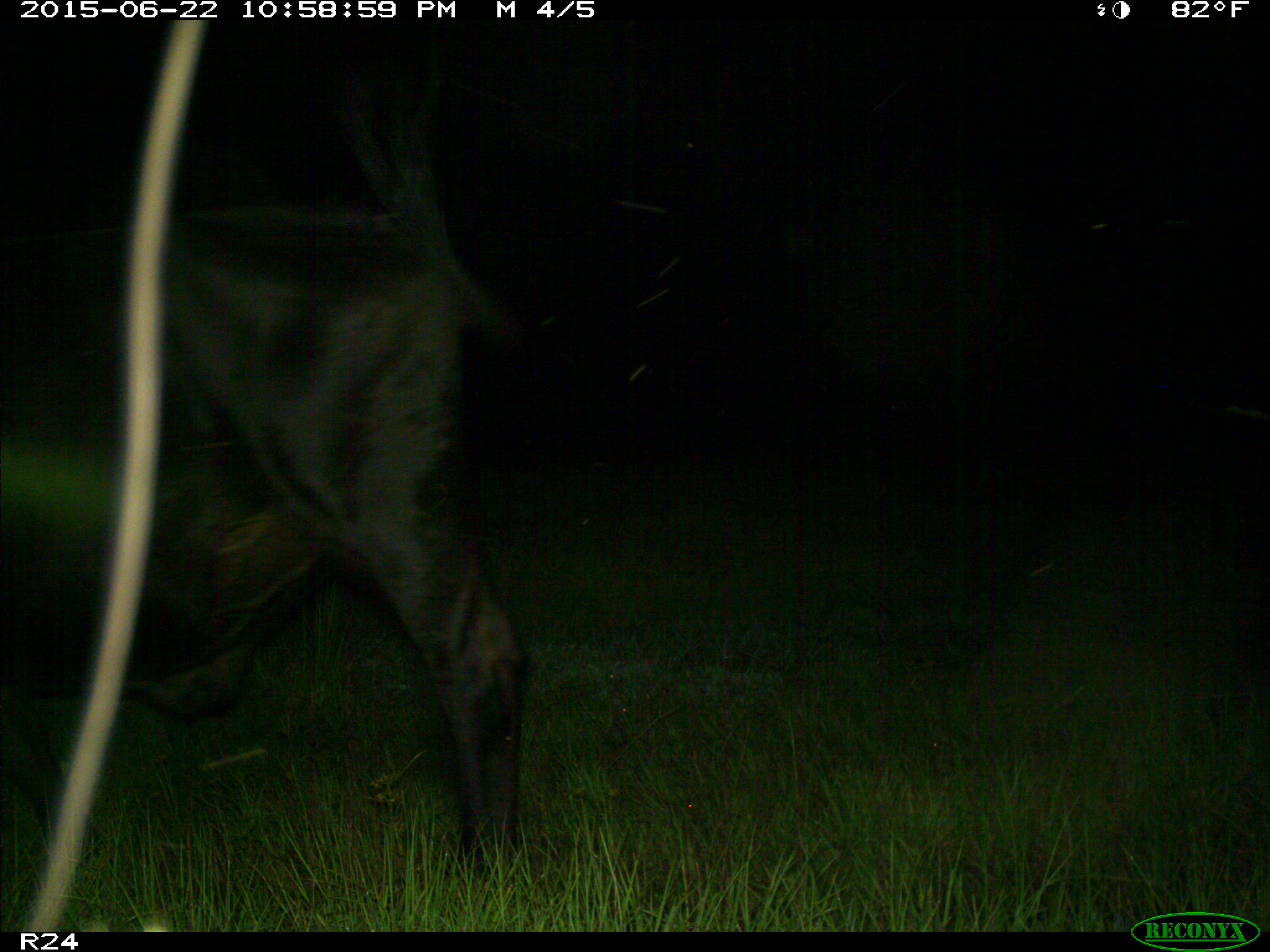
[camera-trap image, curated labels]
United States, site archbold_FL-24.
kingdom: Animalia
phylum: Chordata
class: Mammalia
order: Artiodactyla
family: Bovidae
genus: Bos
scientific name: Bos taurus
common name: domestic cow